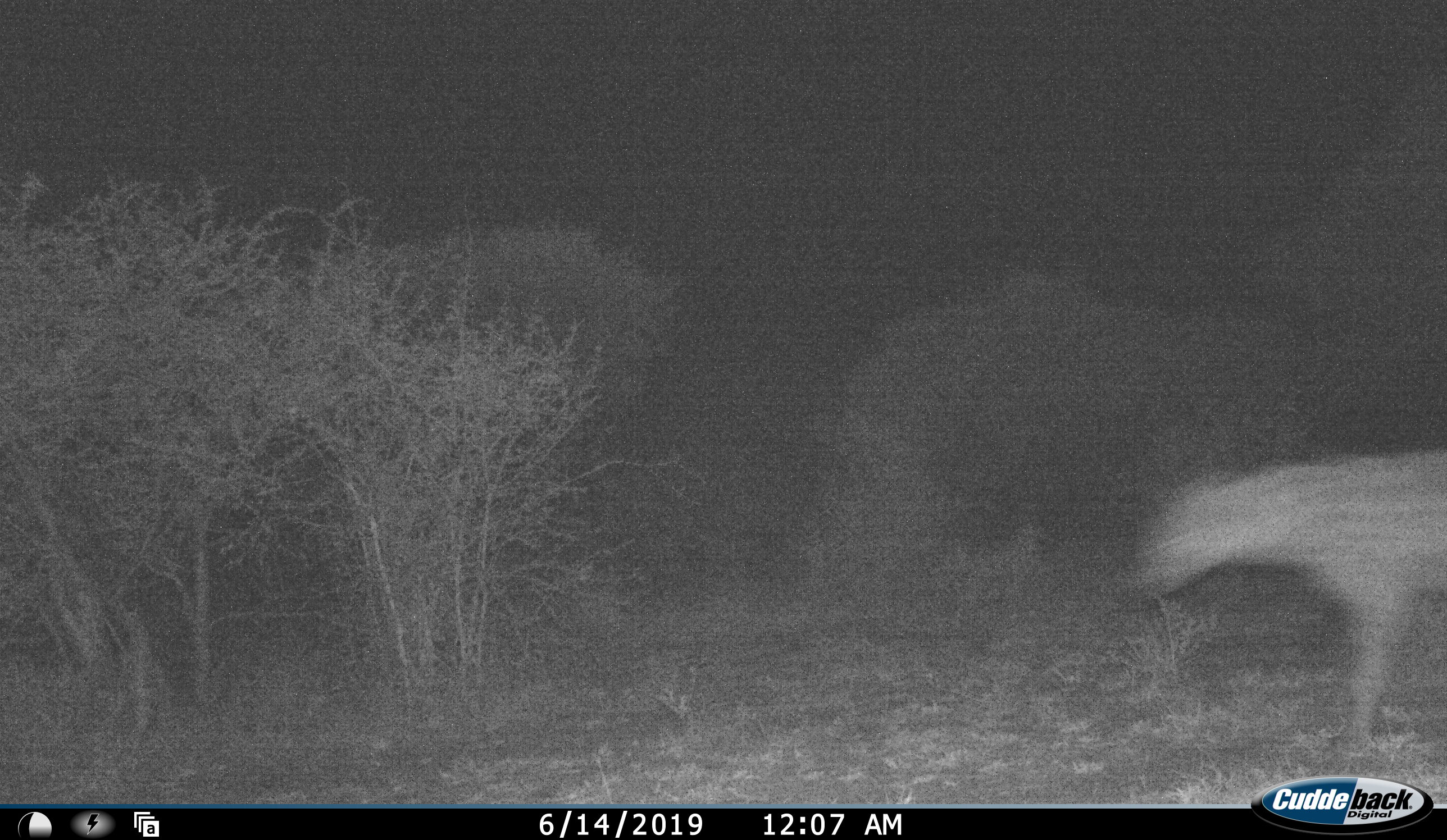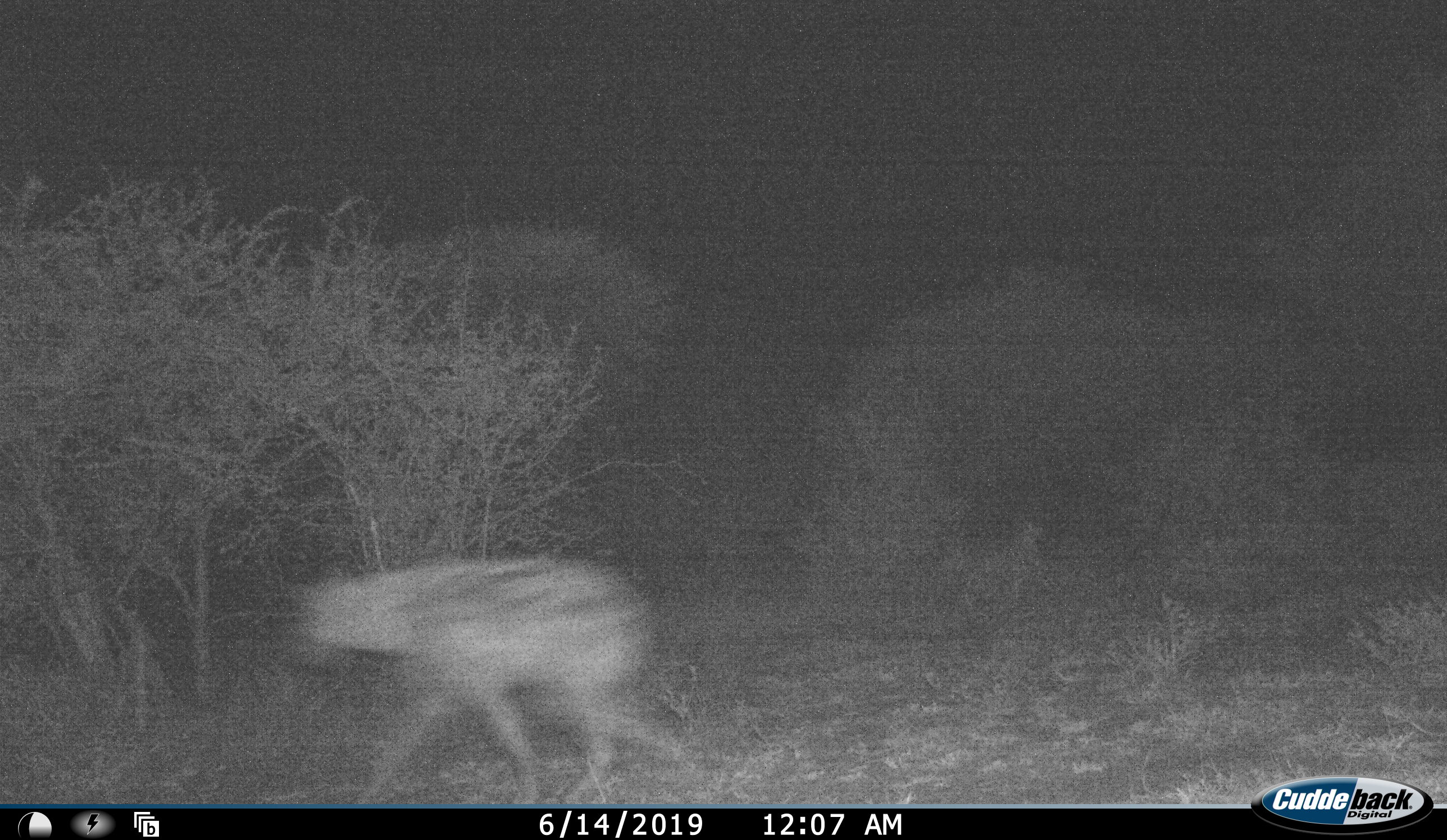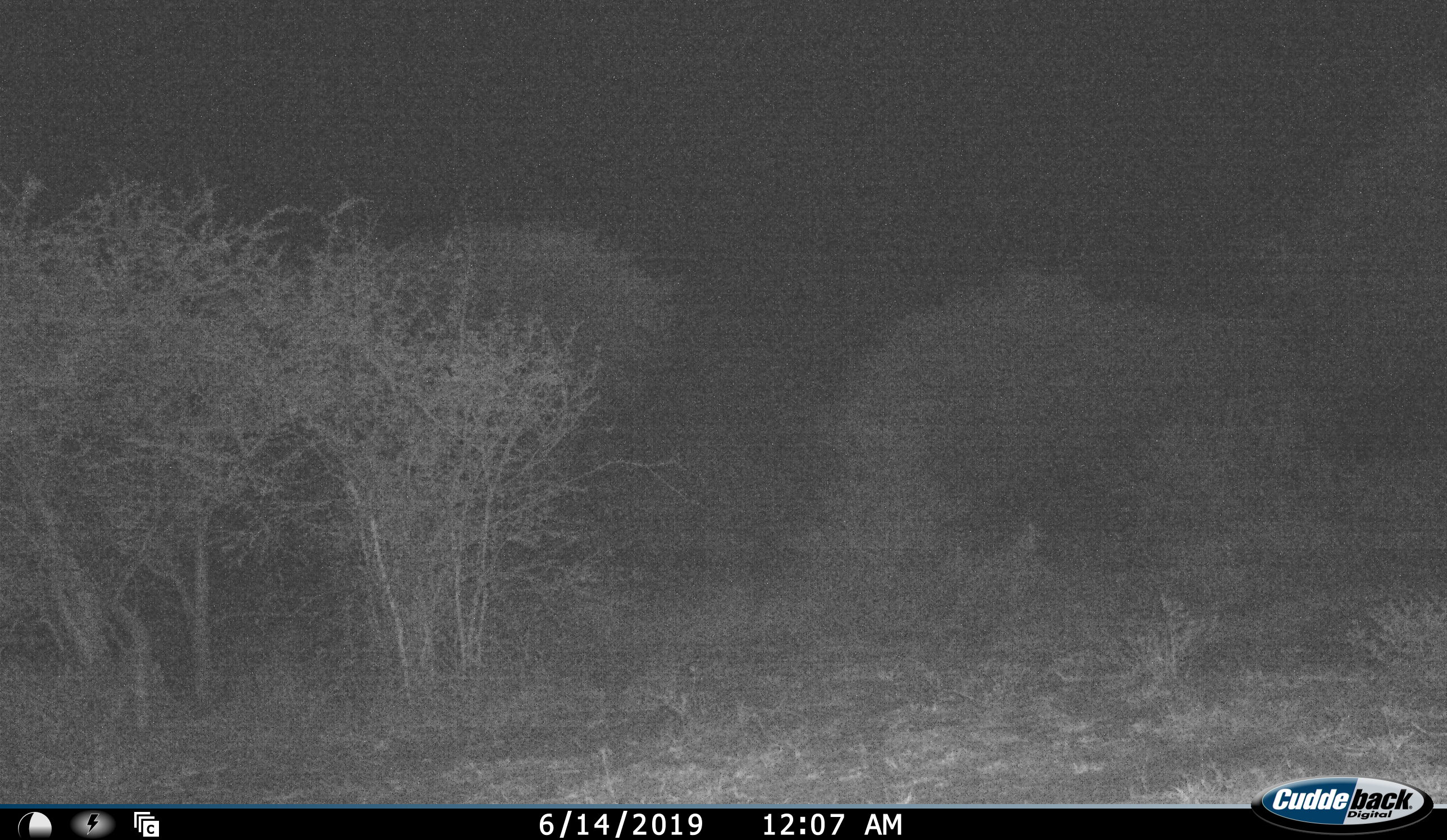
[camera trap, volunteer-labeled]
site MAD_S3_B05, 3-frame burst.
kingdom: Animalia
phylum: Chordata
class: Mammalia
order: Carnivora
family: Hyaenidae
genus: Crocuta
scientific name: Crocuta crocuta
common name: spotted hyena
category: hyenaspotted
Hyenaspotted (spotted hyena) (Crocuta crocuta), count 1. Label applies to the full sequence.